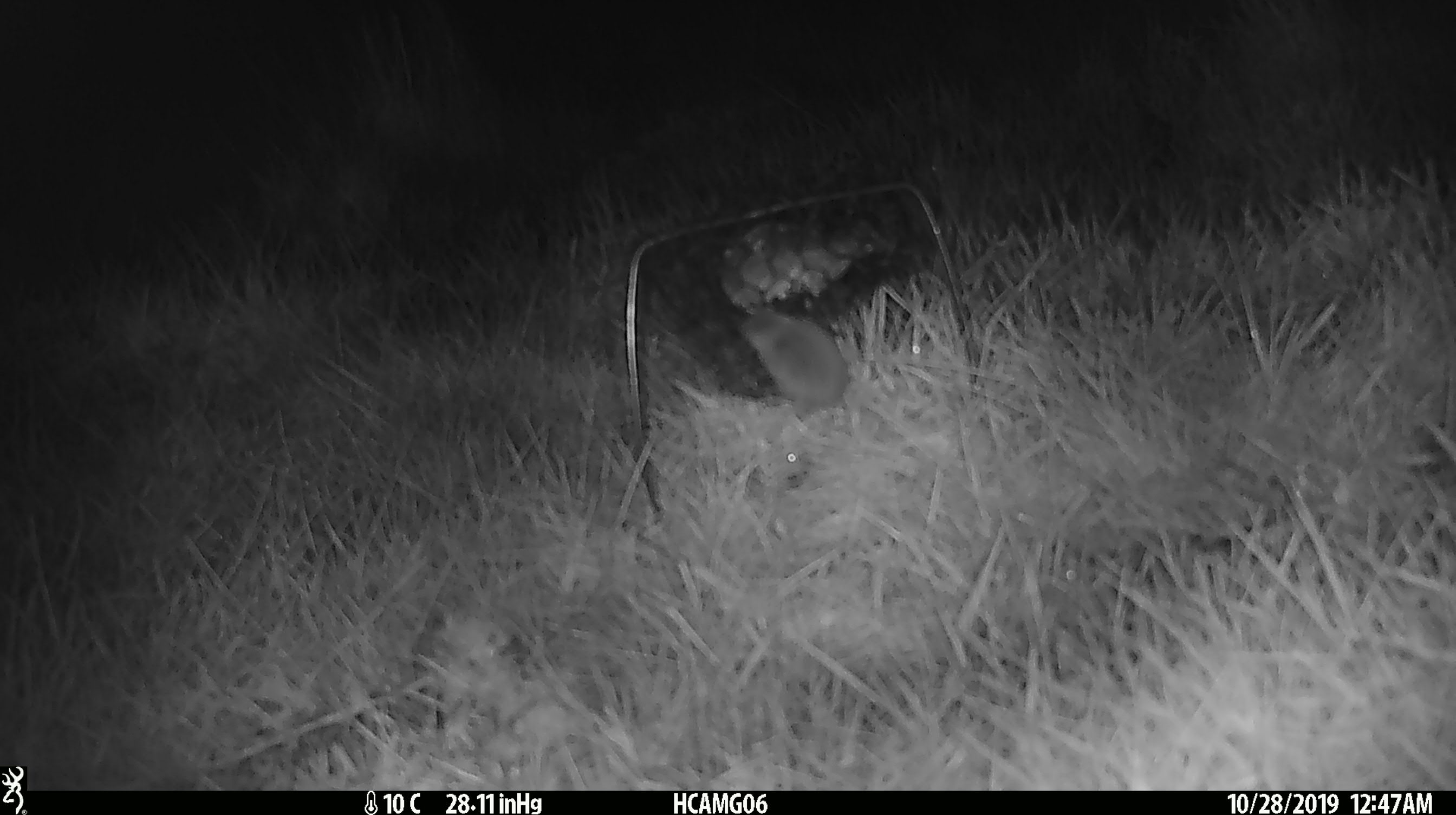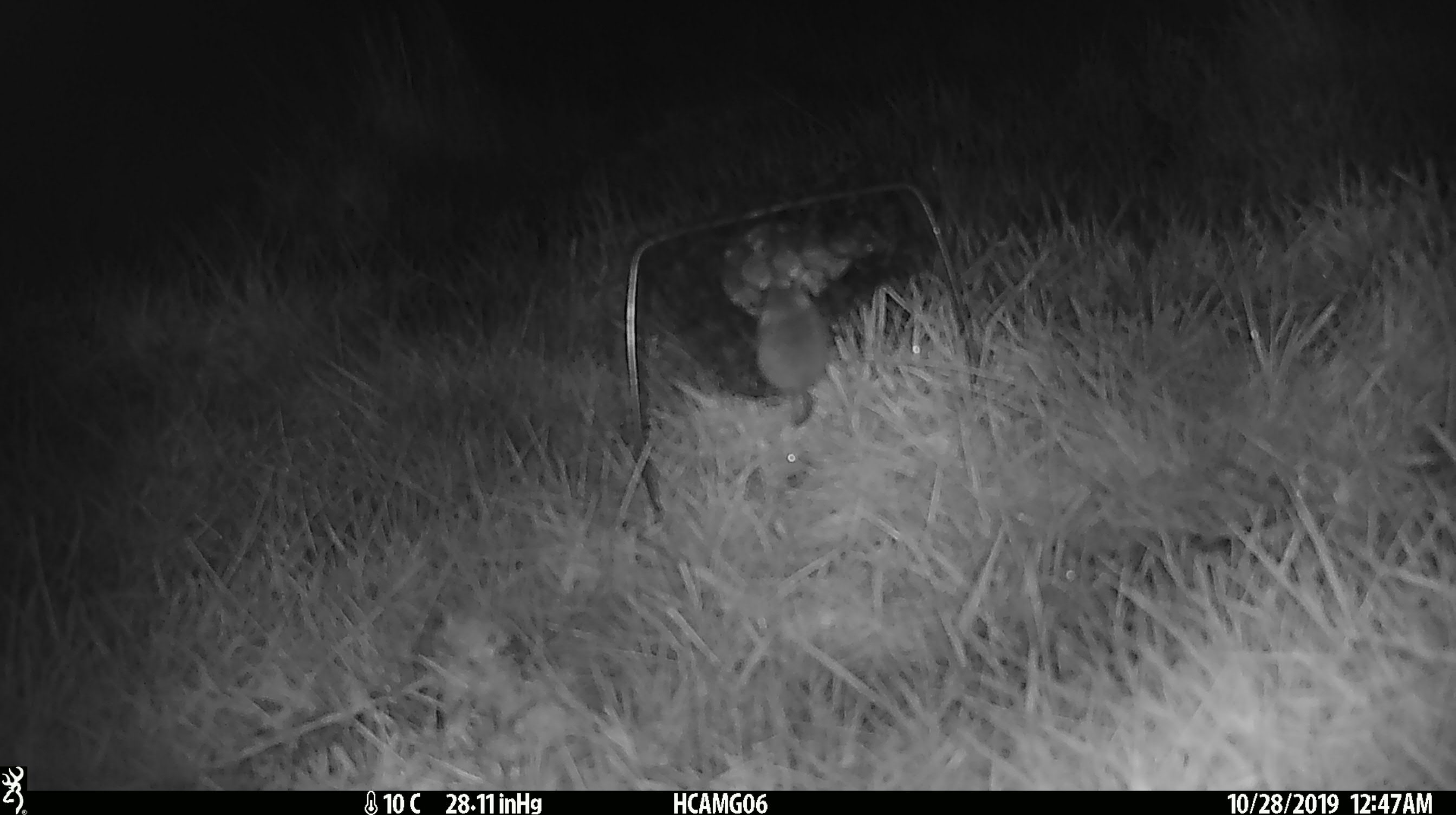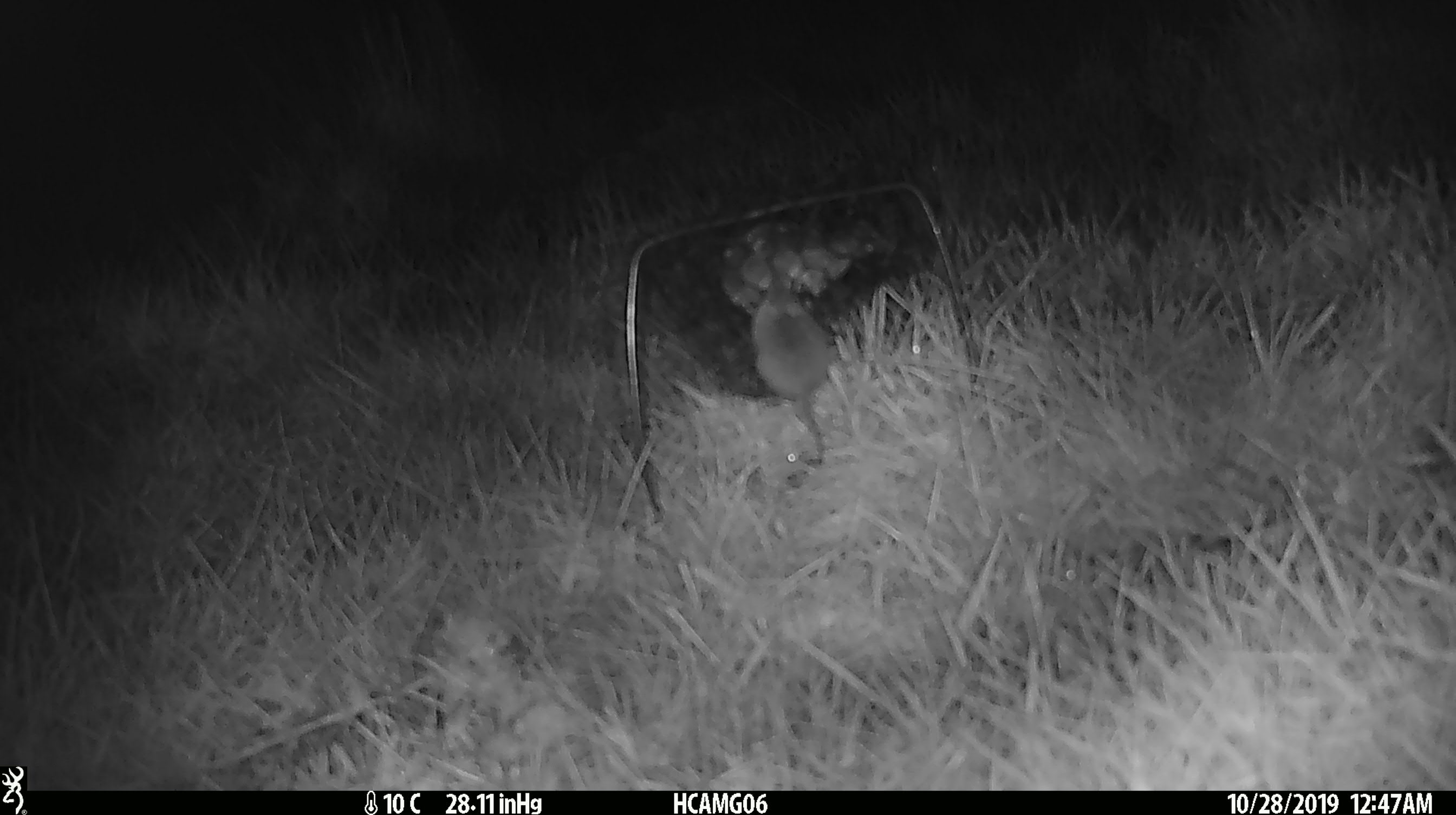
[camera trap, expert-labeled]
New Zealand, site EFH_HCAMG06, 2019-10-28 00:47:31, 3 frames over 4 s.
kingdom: Animalia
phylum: Chordata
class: Mammalia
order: Rodentia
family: Muridae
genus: Mus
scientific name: Mus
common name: mouse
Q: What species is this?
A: Mouse (Mus).